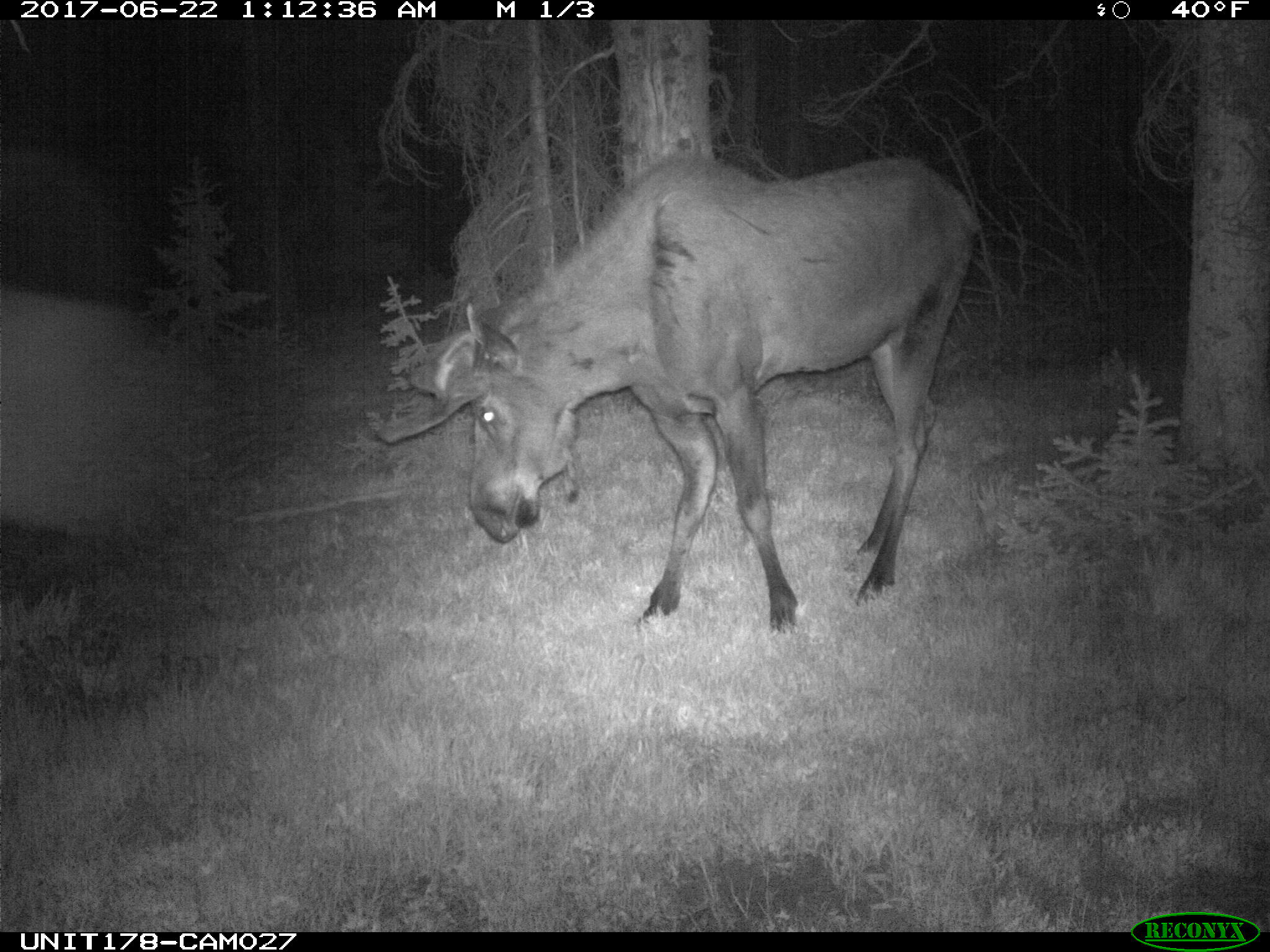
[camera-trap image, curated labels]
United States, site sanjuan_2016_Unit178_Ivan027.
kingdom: Animalia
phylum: Chordata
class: Mammalia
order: Artiodactyla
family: Cervidae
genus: Alces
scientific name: Alces alces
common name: moose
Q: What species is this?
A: Alces alces (moose).